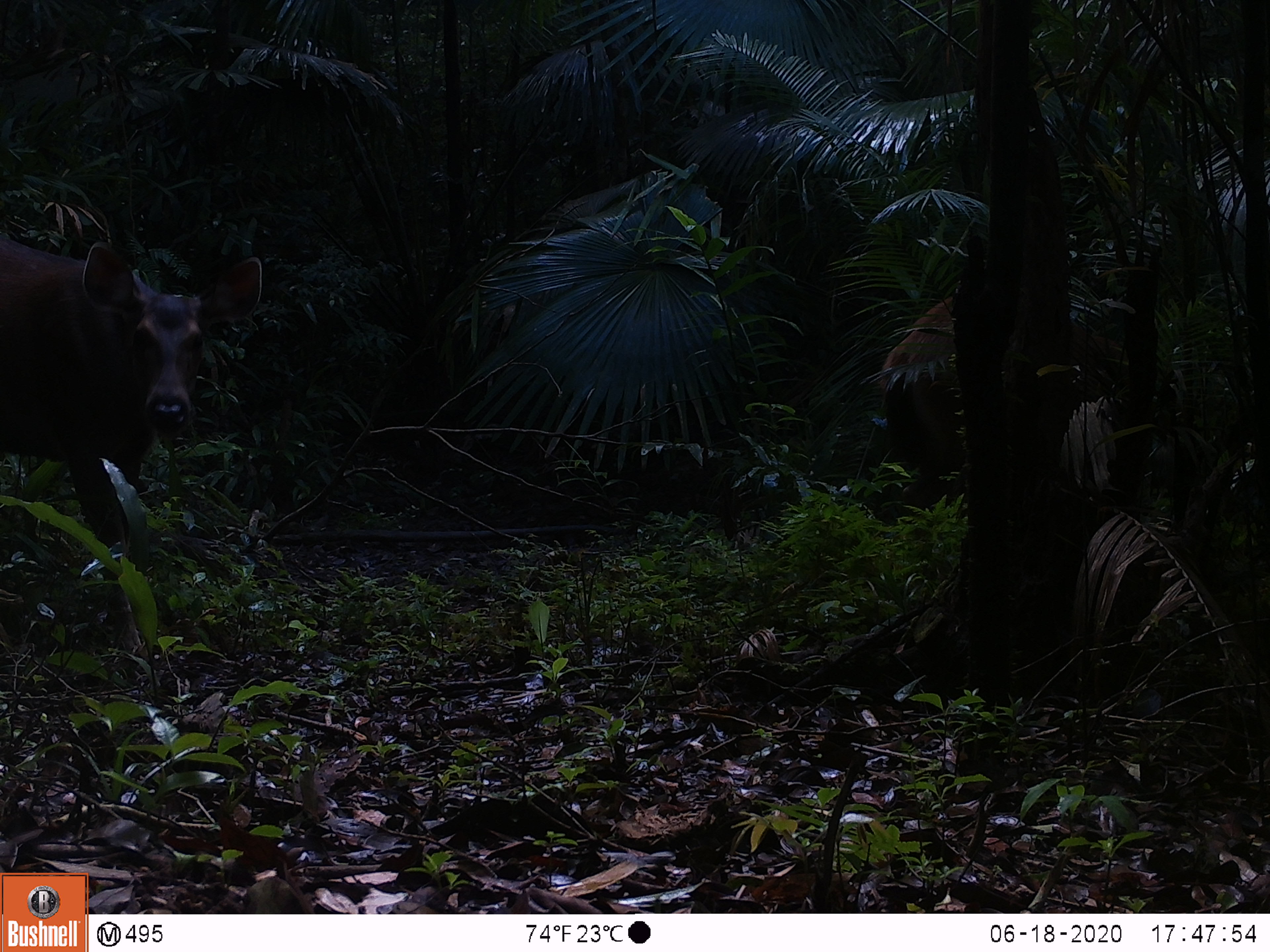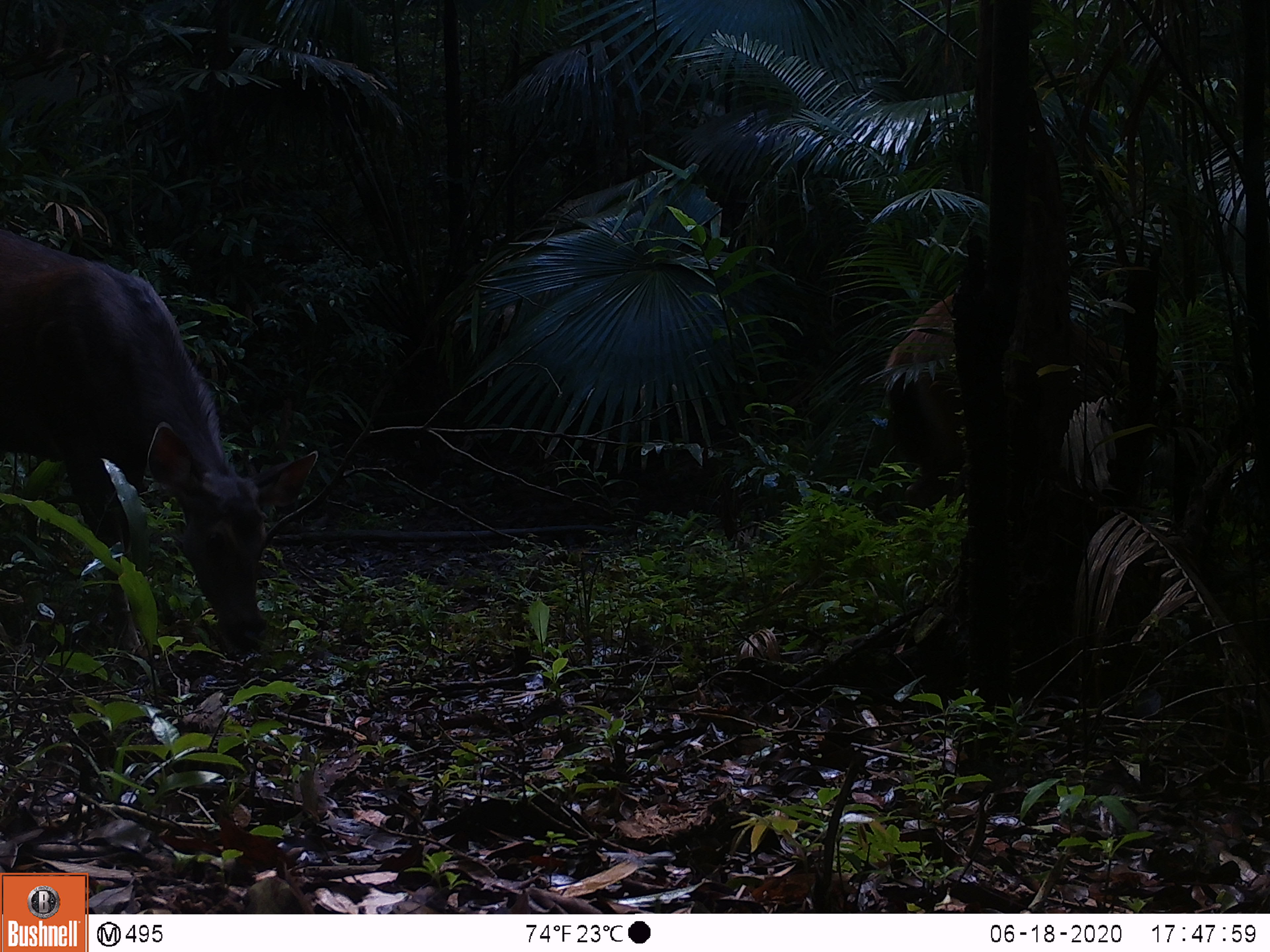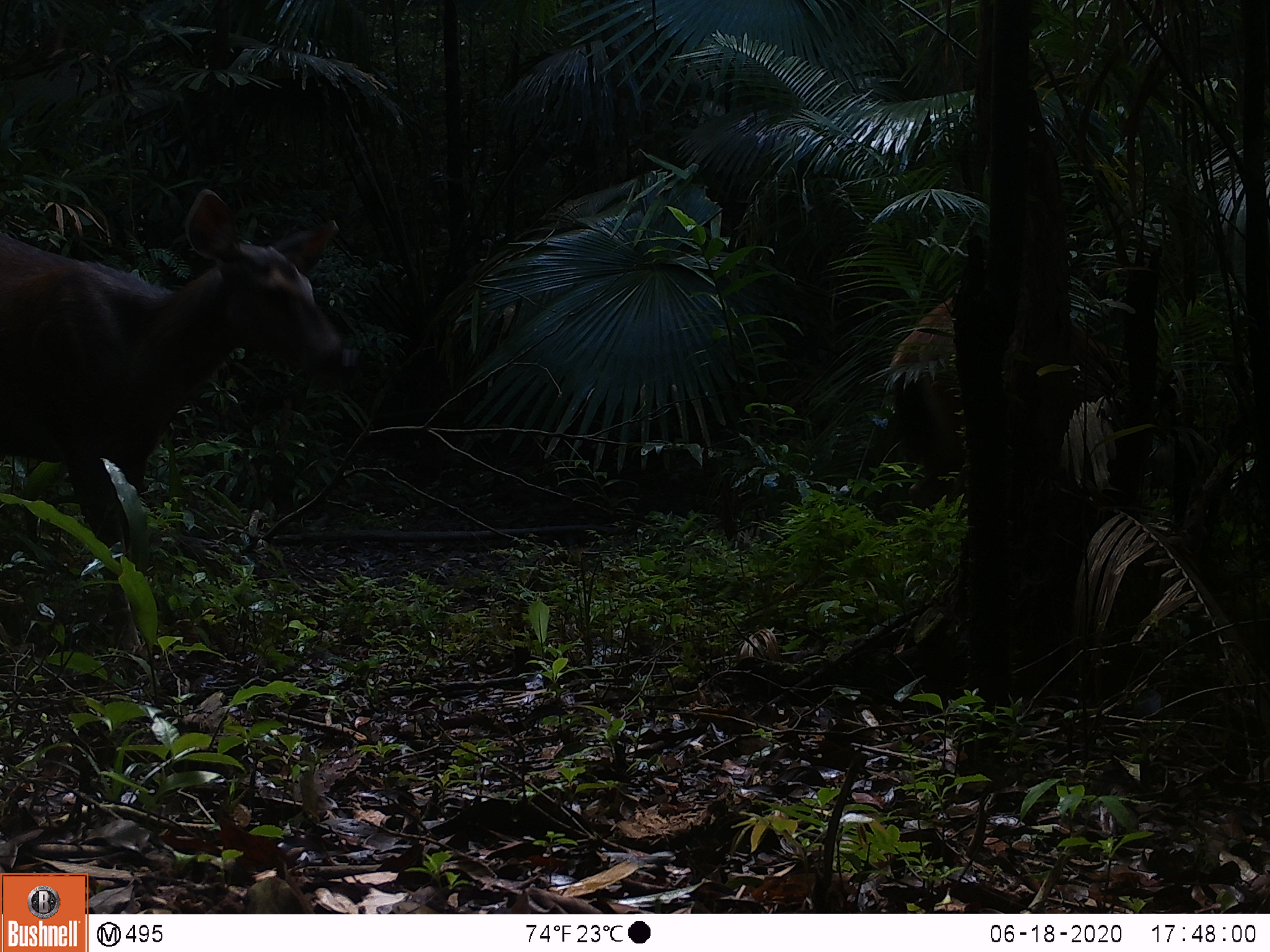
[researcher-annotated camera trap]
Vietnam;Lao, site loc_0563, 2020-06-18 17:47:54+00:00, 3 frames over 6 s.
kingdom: Animalia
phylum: Chordata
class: Mammalia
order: Artiodactyla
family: Cervidae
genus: Rusa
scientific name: Rusa unicolor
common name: sambar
Sambar (Rusa unicolor). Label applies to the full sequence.